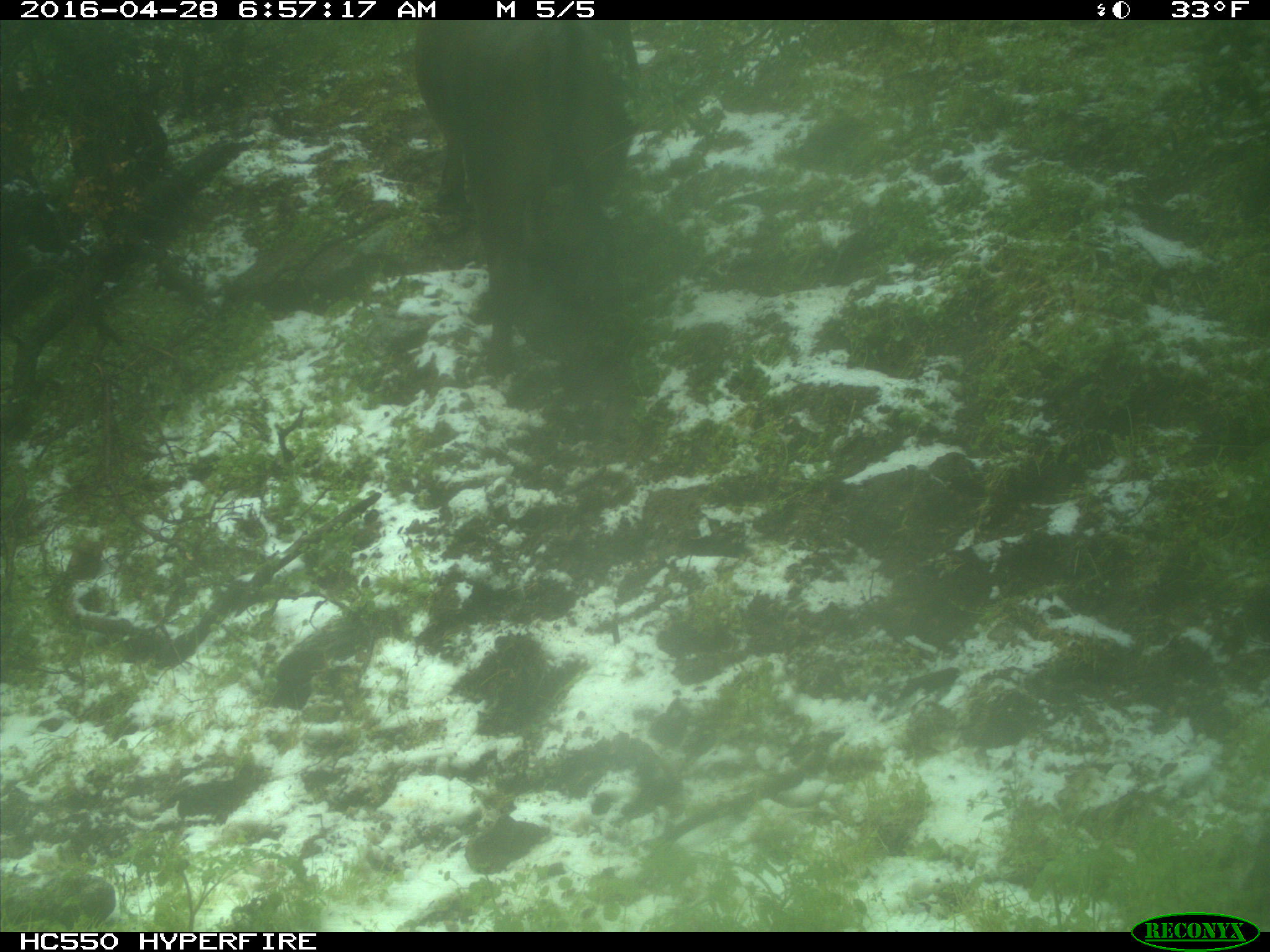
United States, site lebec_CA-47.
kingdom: Animalia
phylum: Chordata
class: Mammalia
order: Artiodactyla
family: Bovidae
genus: Bos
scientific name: Bos taurus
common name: domestic cow